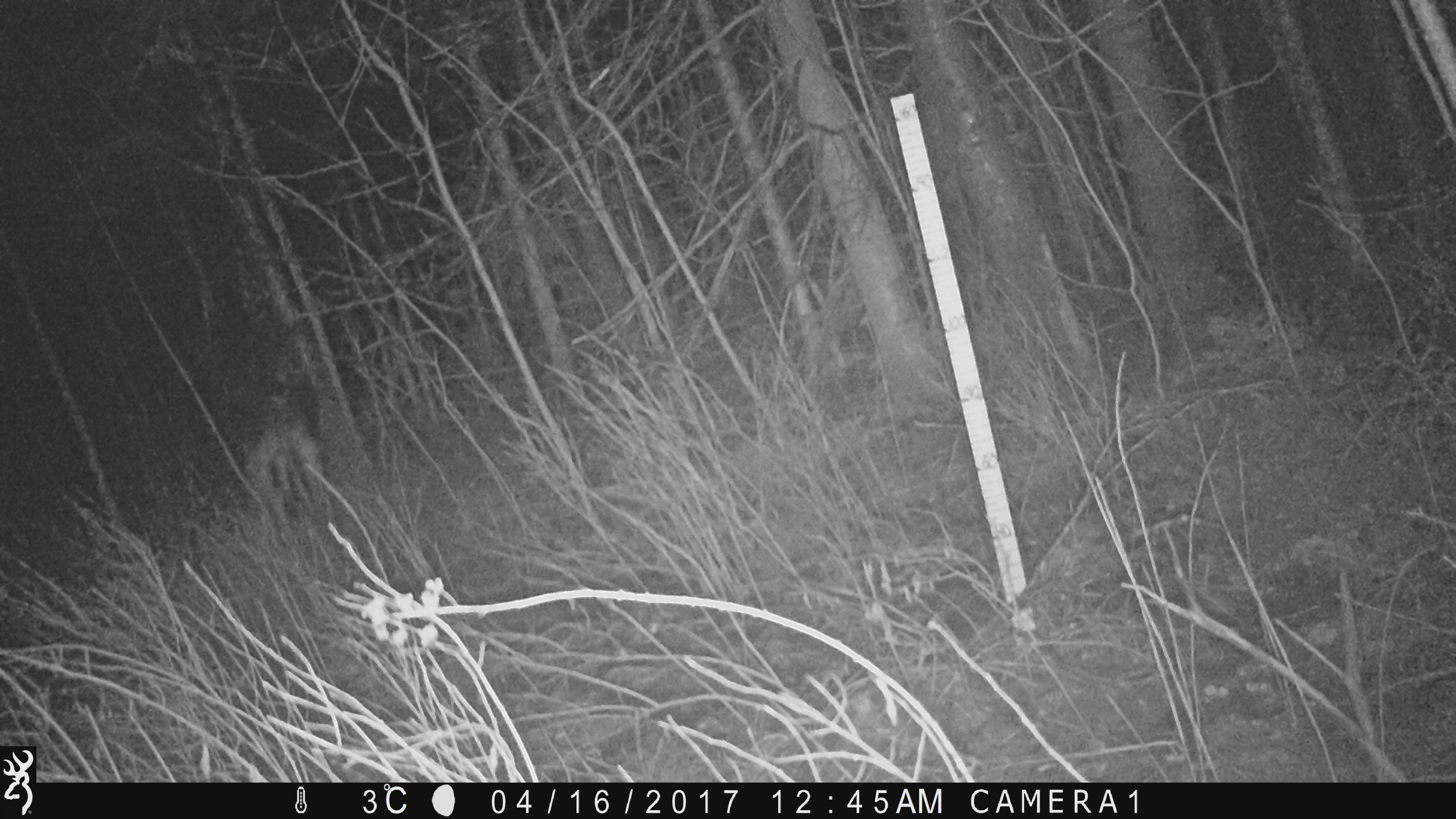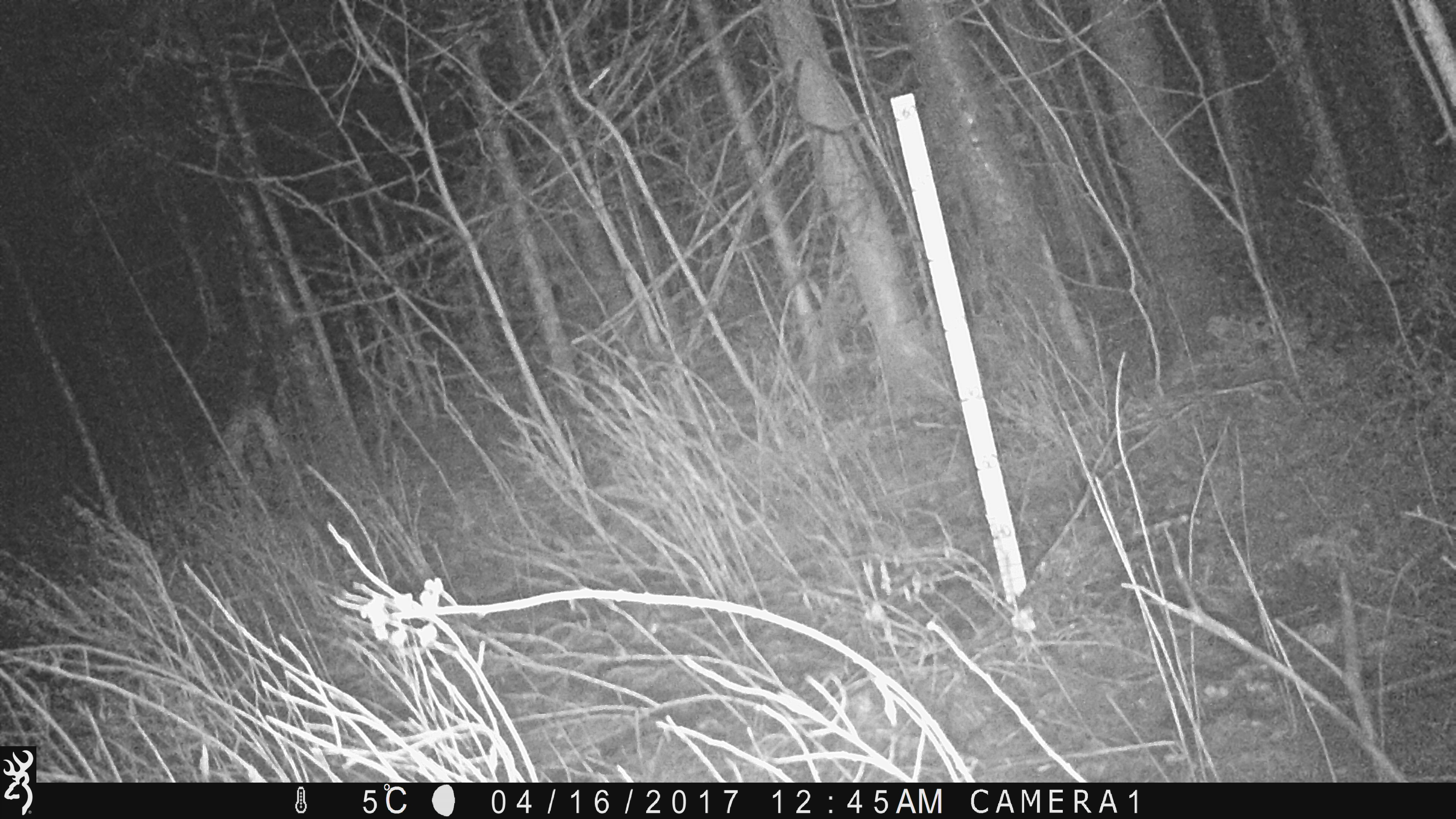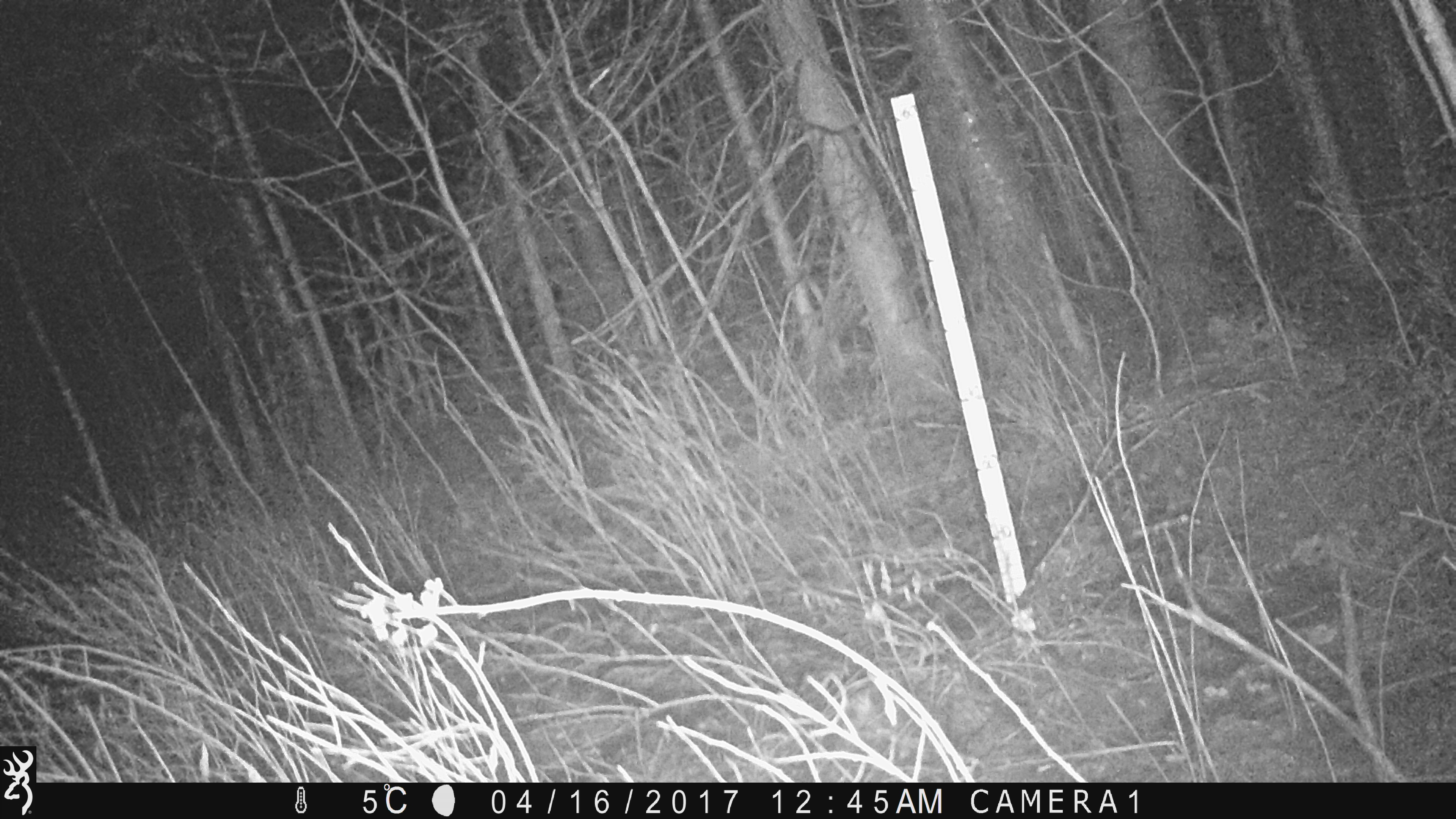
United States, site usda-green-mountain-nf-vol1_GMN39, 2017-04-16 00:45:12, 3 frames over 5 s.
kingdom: Animalia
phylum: Chordata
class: Mammalia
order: Artiodactyla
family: Cervidae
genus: Alces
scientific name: Alces alces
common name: moose